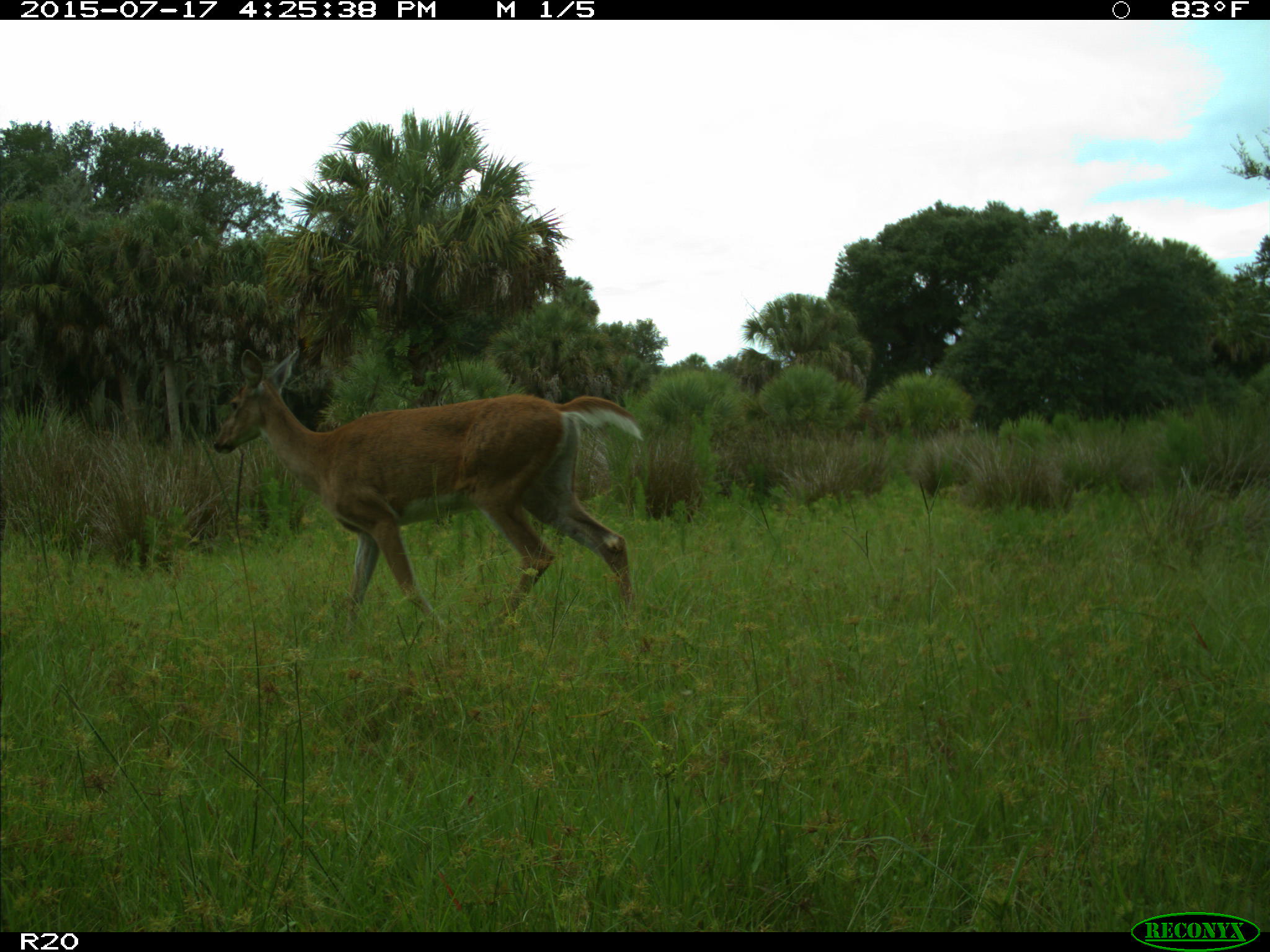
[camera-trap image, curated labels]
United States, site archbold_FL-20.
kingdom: Animalia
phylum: Chordata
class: Mammalia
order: Artiodactyla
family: Cervidae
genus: Odocoileus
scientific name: Odocoileus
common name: deer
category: unidentified deer